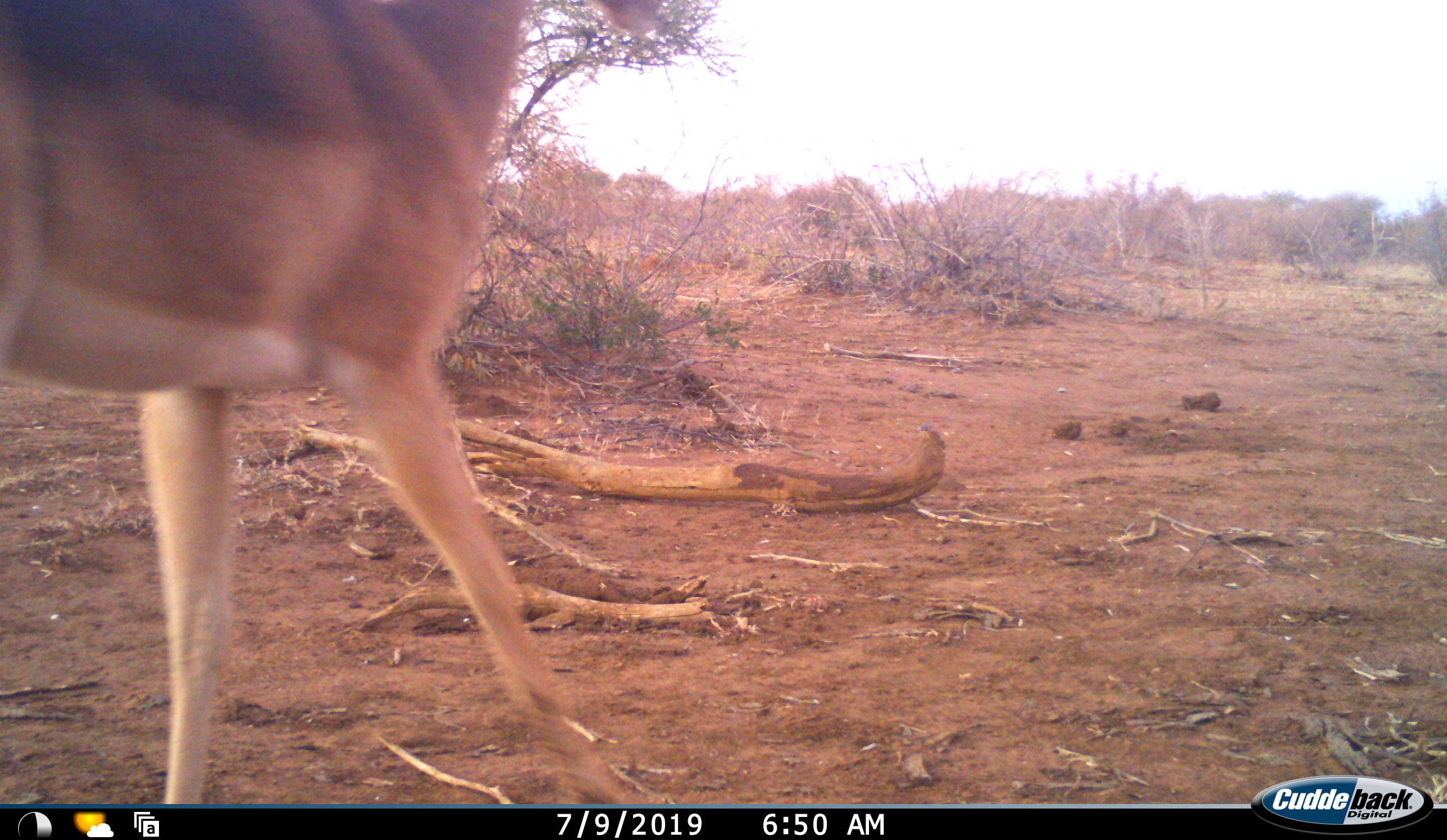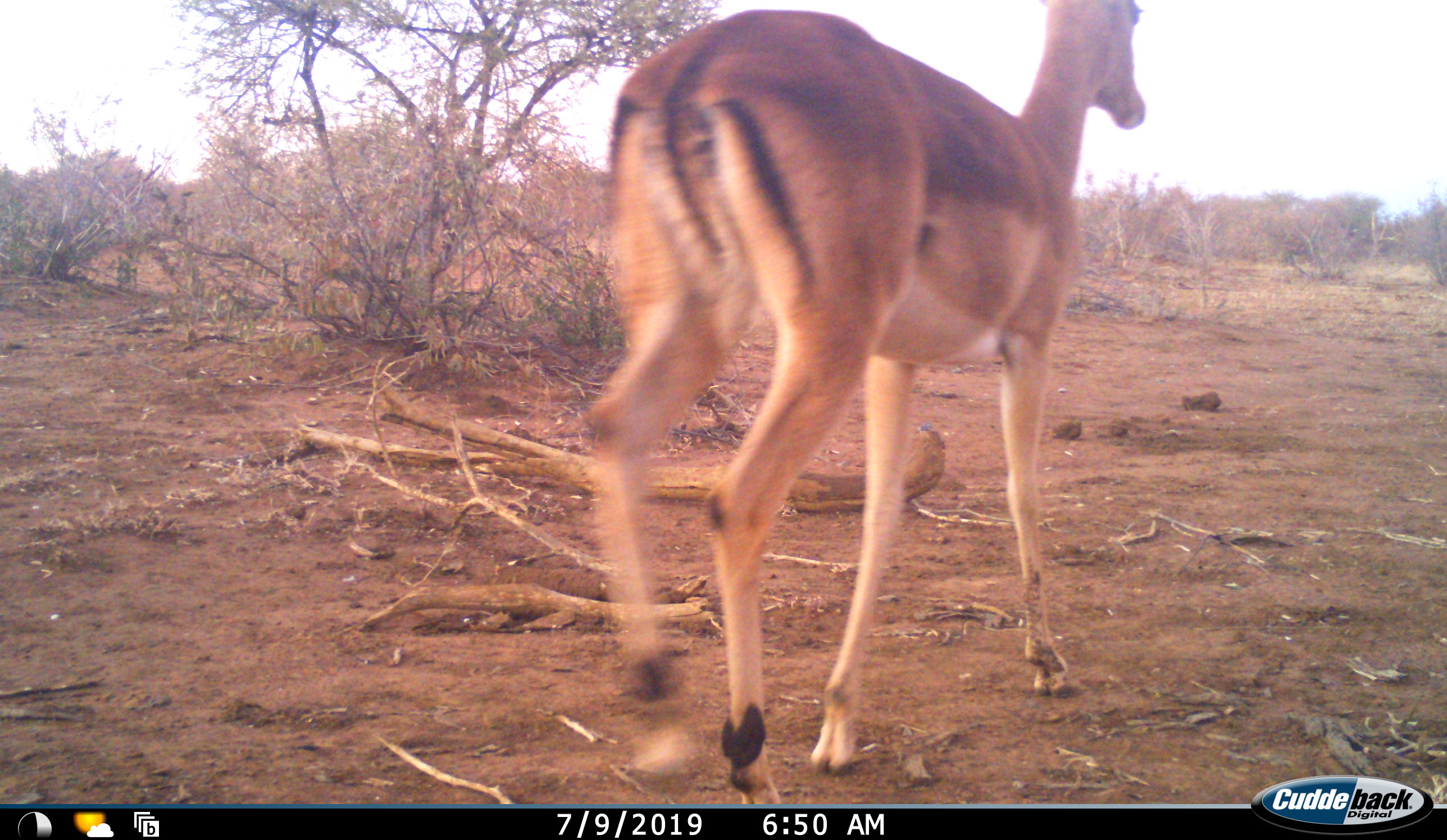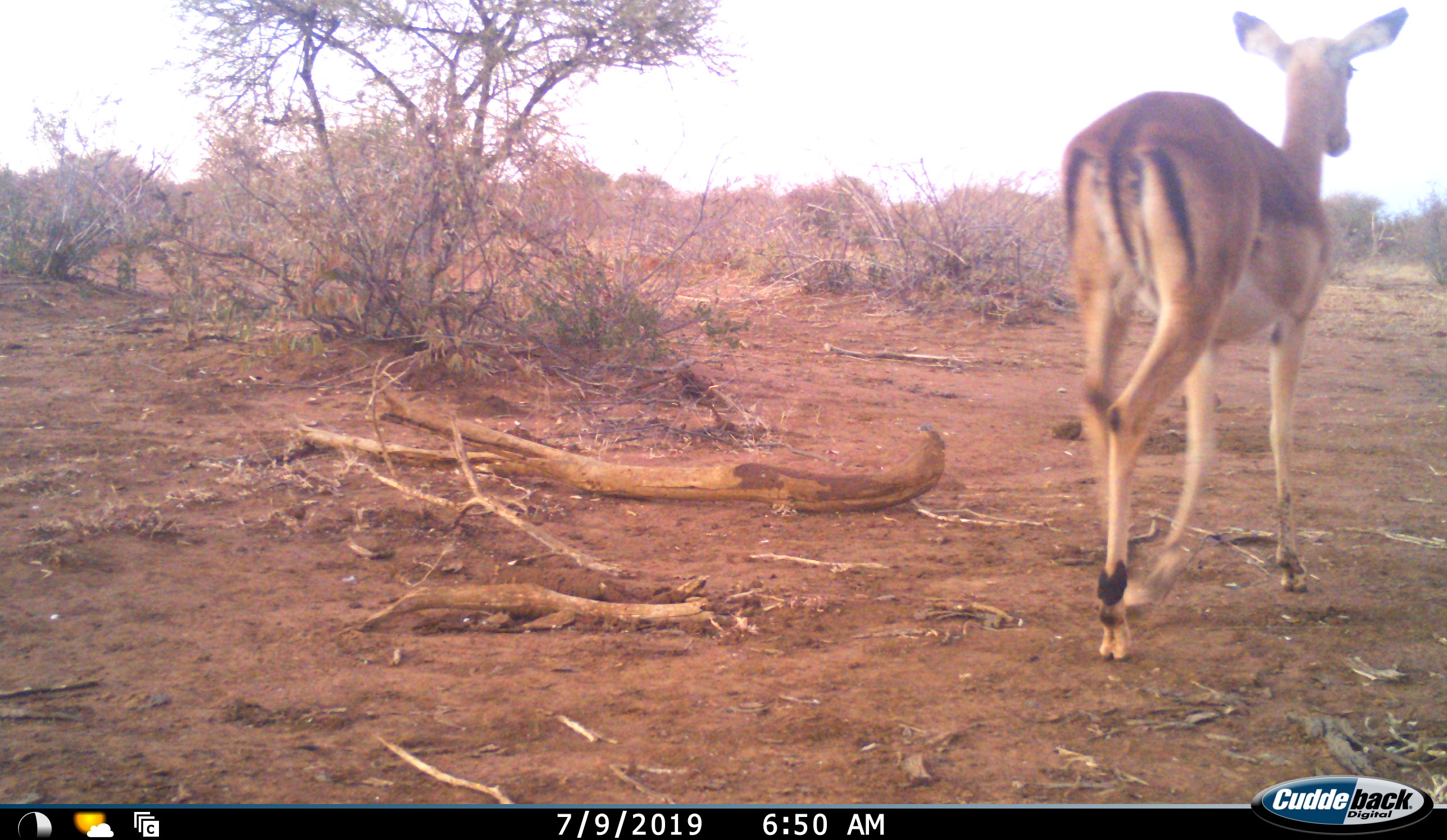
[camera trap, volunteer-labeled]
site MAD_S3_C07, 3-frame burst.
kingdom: Animalia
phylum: Chordata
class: Mammalia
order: Artiodactyla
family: Bovidae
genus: Aepyceros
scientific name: Aepyceros melampus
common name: impala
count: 1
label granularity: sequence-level